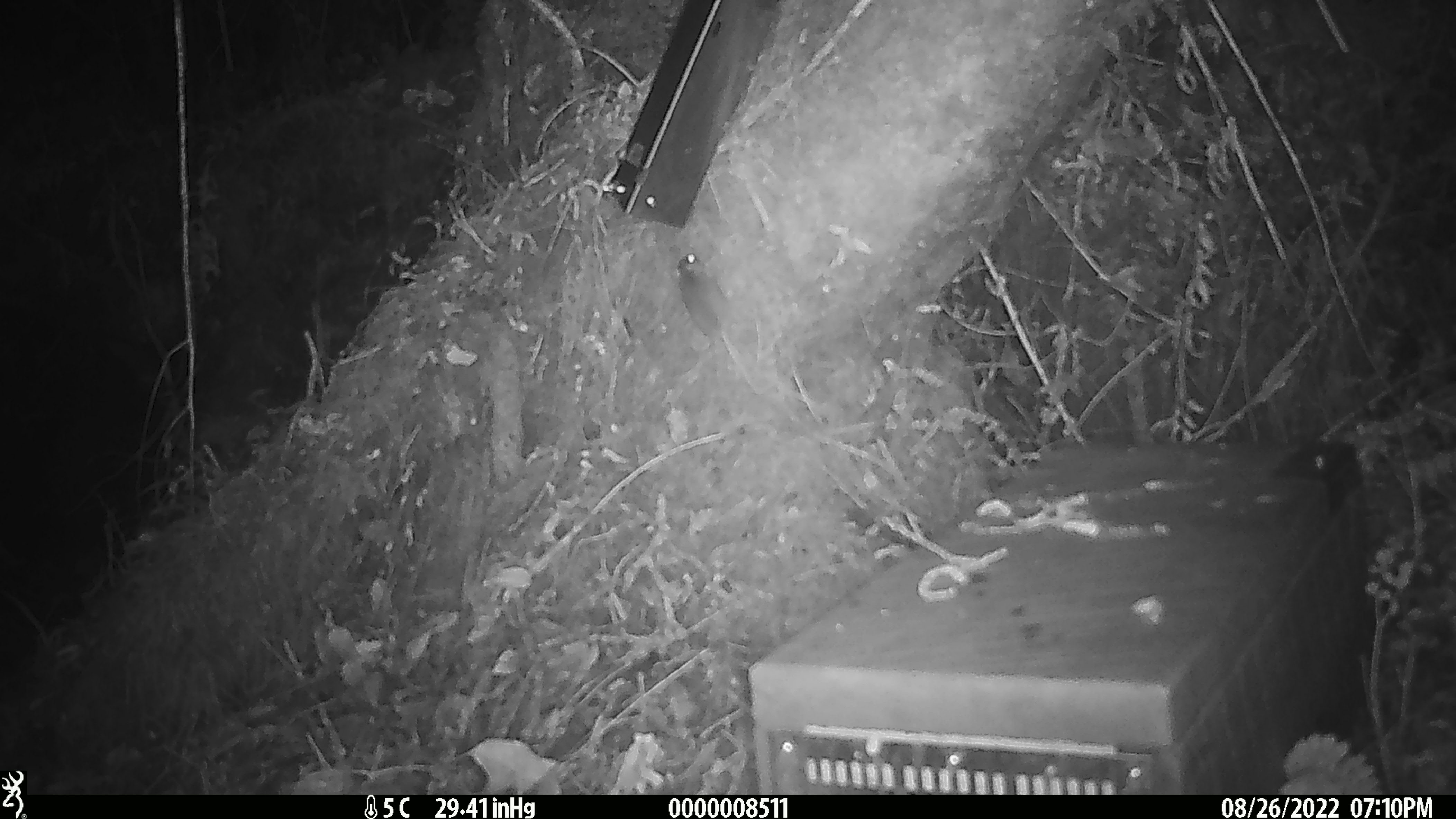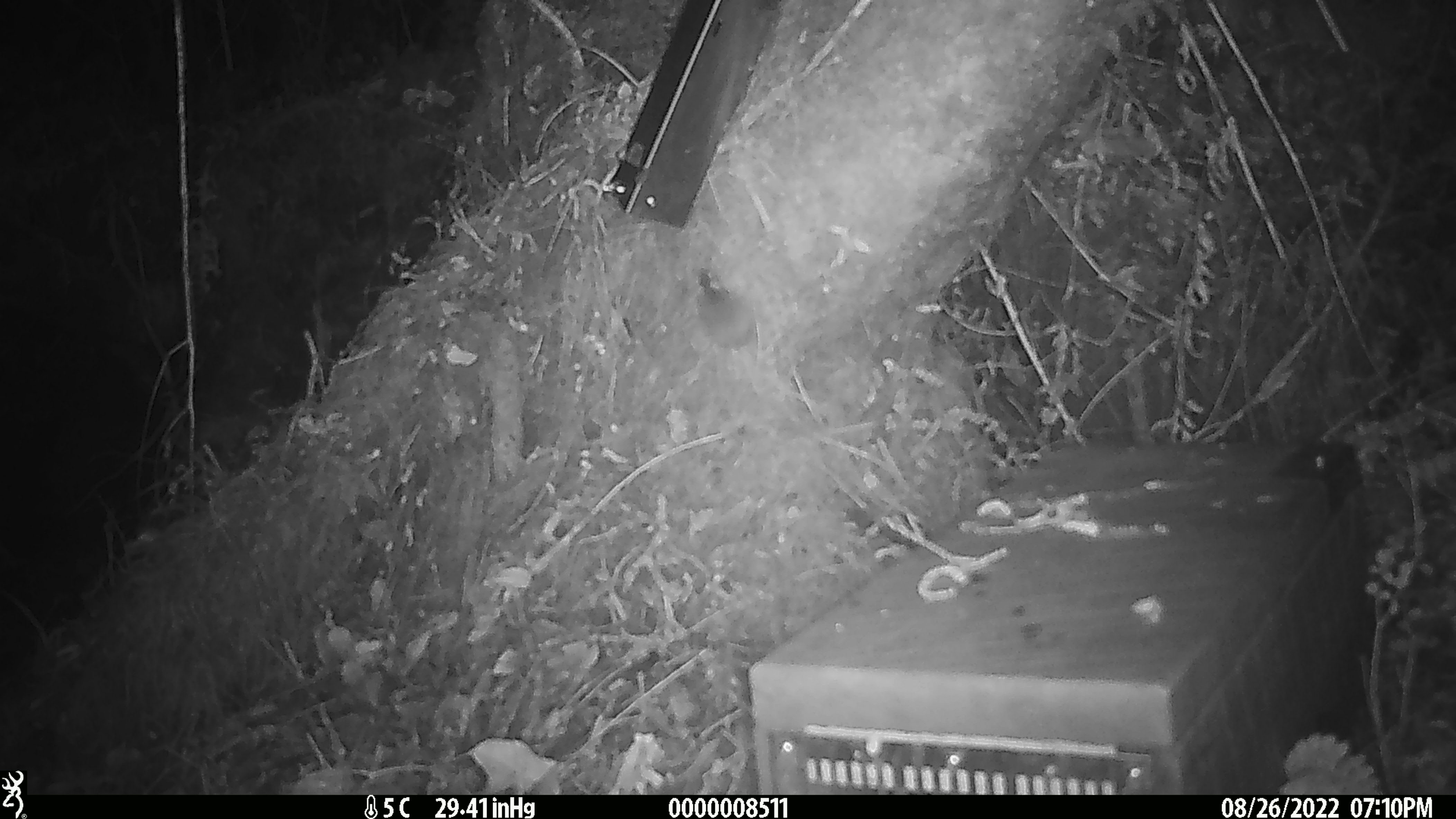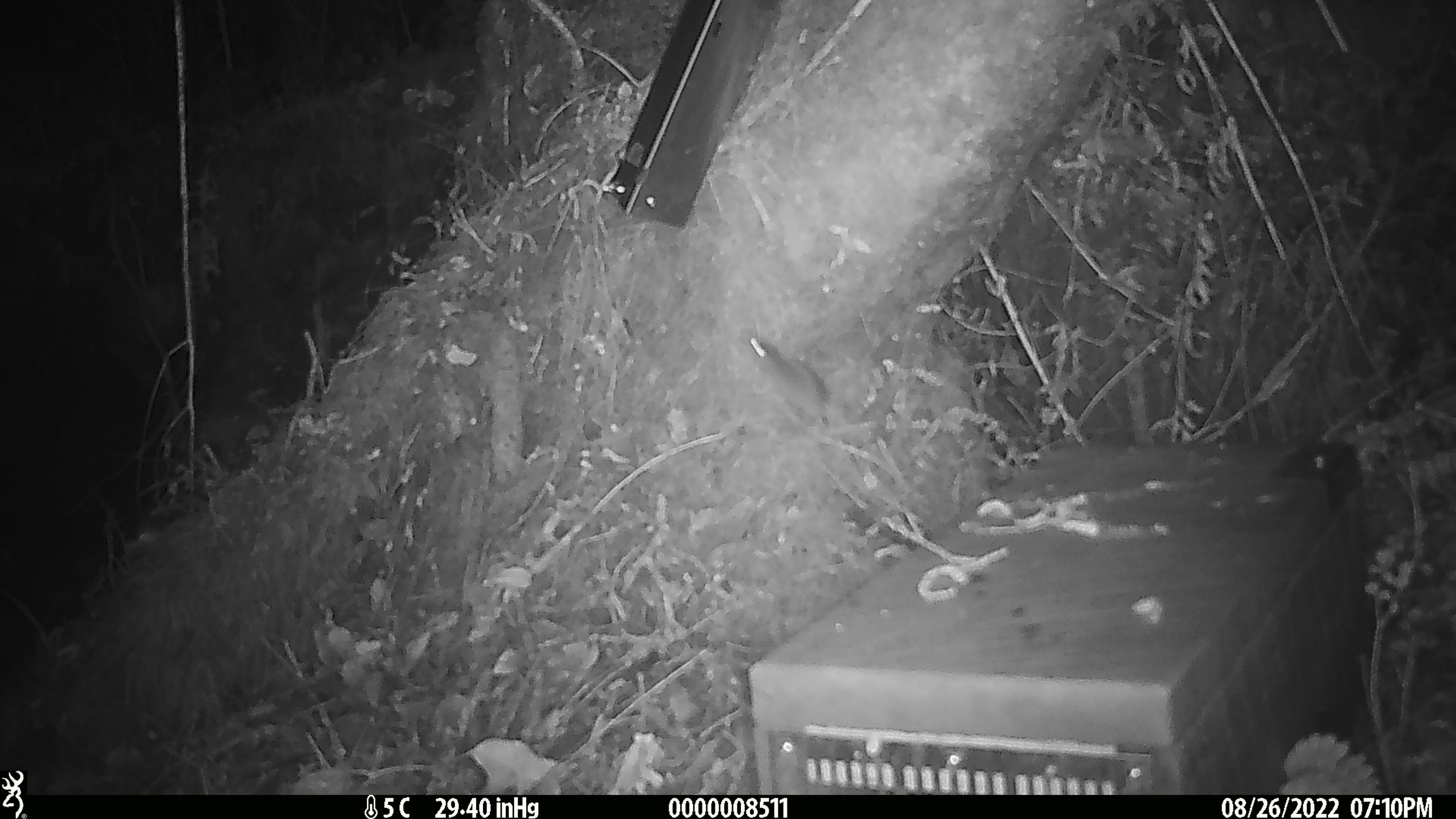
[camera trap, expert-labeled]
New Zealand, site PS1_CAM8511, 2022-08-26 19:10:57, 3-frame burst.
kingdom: Animalia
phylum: Chordata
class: Mammalia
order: Rodentia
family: Muridae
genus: Mus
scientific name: Mus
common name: mouse